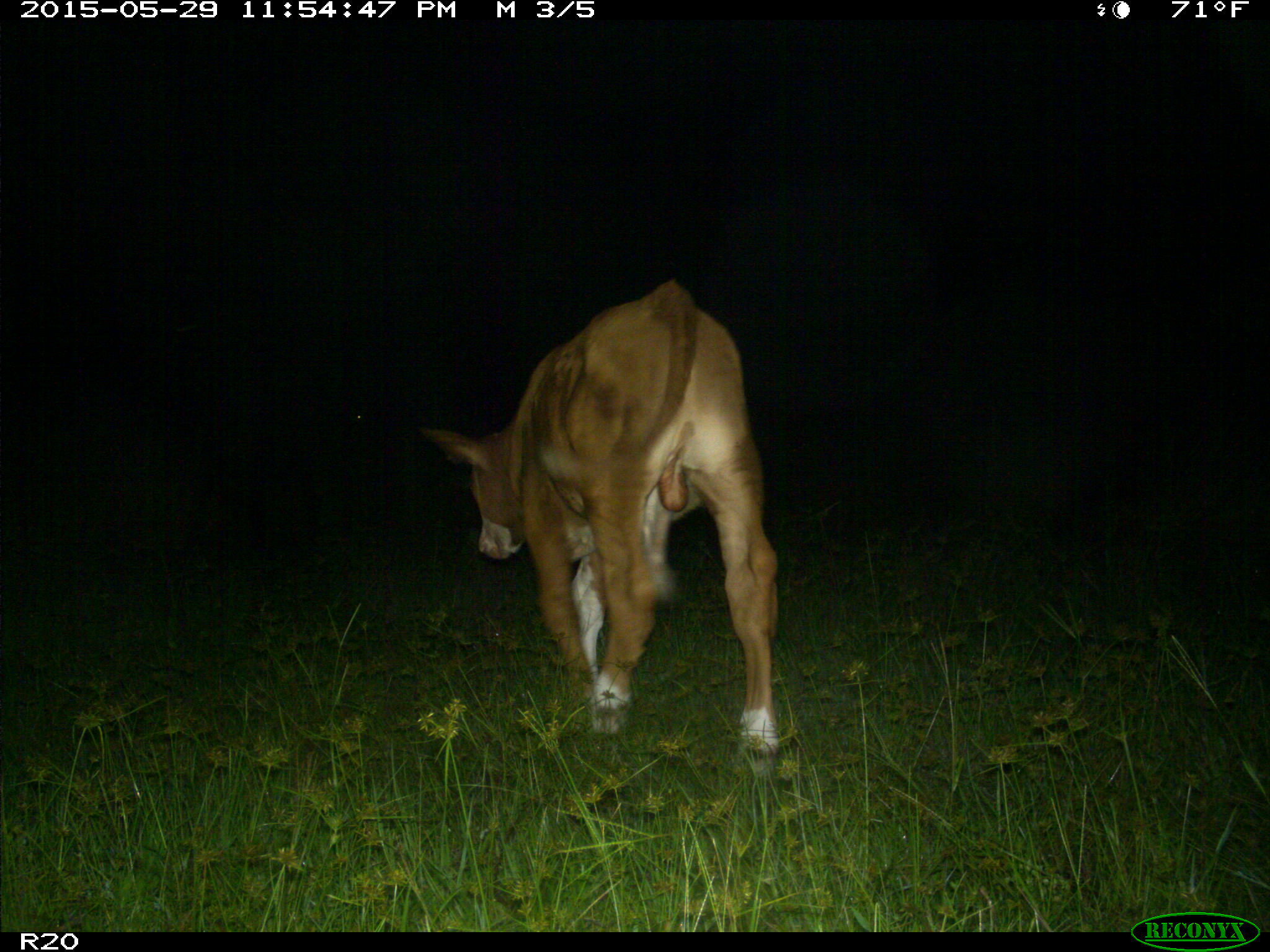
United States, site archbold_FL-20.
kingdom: Animalia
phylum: Chordata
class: Mammalia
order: Artiodactyla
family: Bovidae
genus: Bos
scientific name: Bos taurus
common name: domestic cow